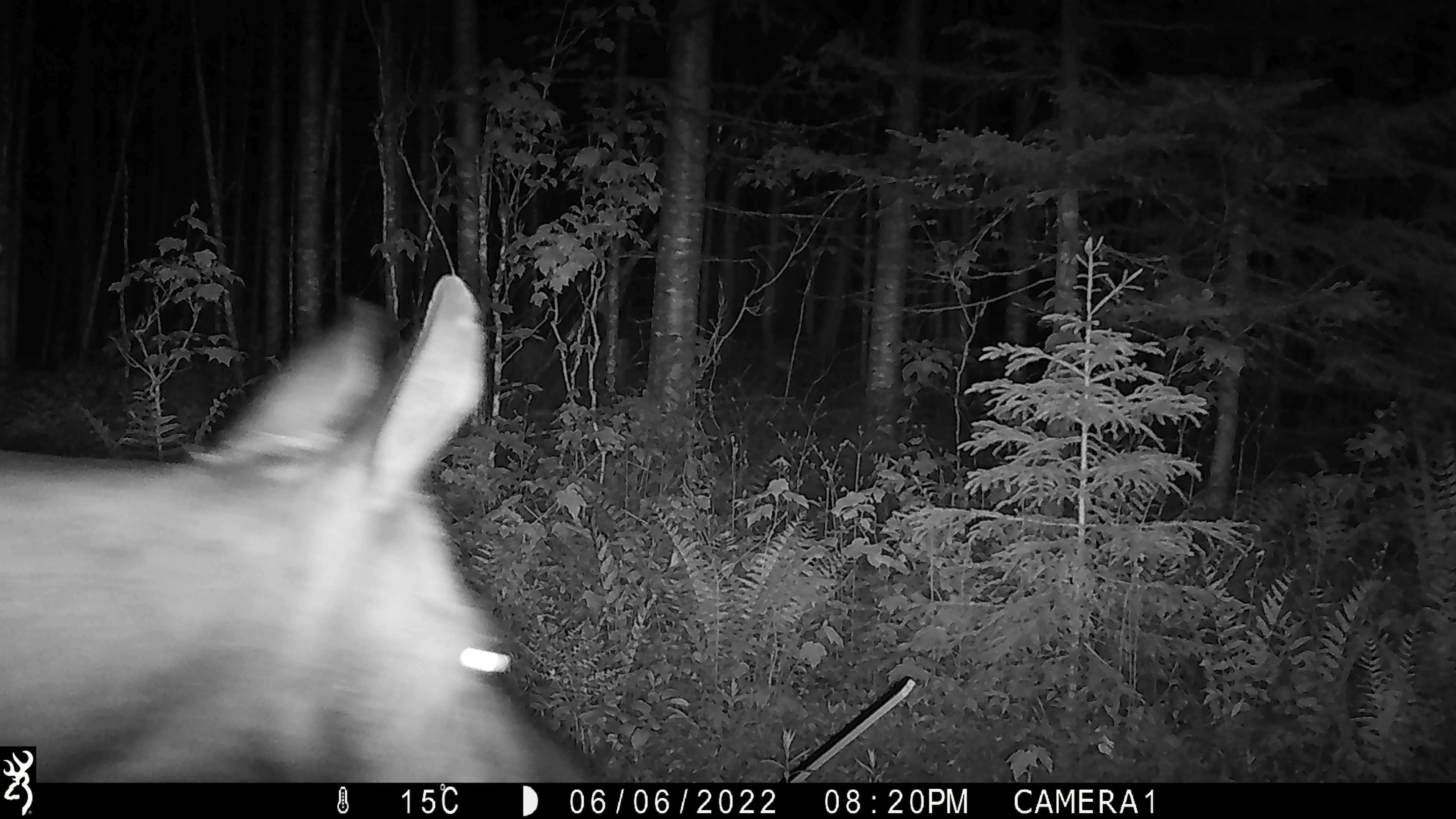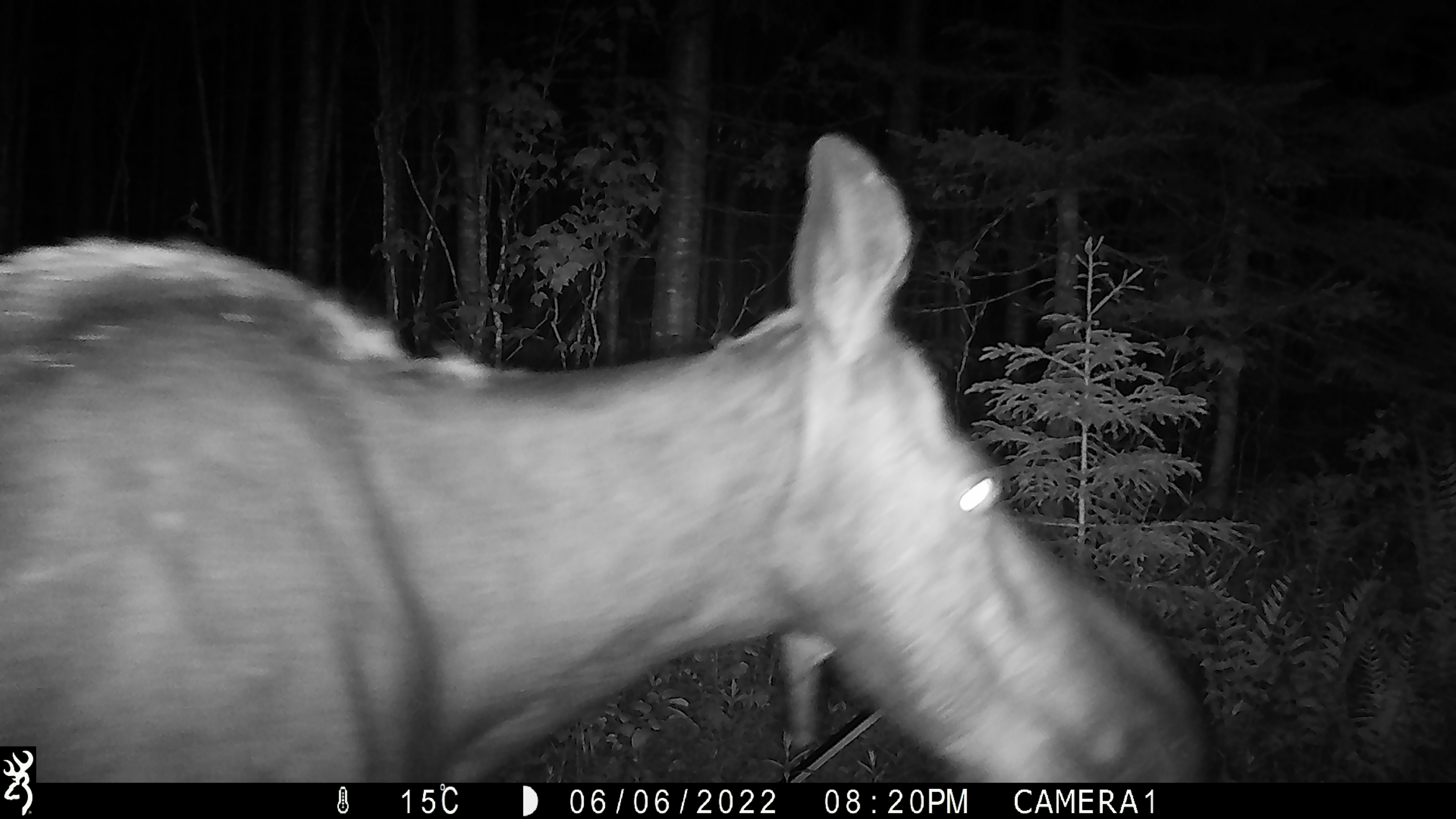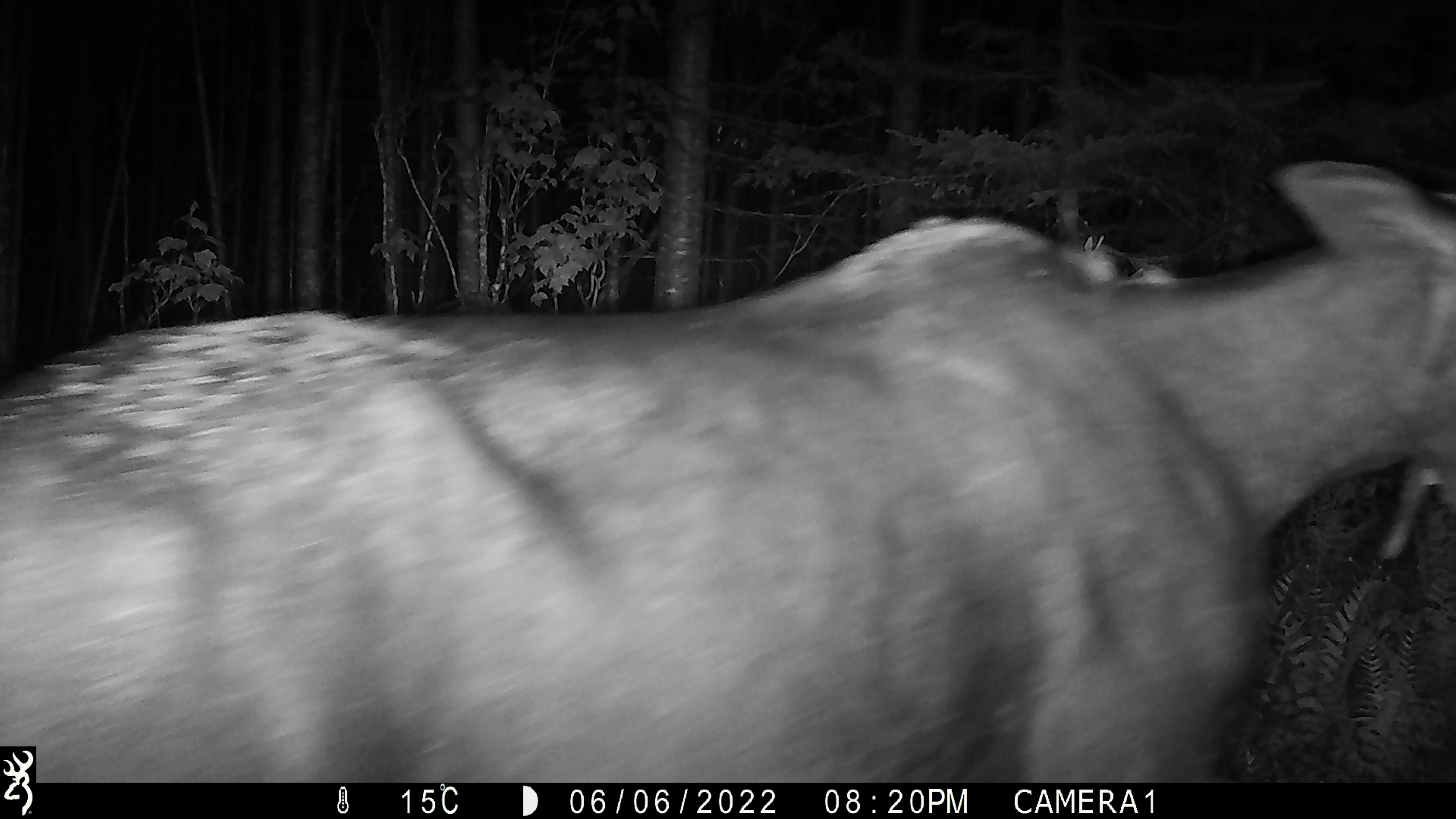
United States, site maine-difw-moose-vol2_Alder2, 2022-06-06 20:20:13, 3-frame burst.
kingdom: Animalia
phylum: Chordata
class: Mammalia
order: Artiodactyla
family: Cervidae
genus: Alces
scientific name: Alces alces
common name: moose